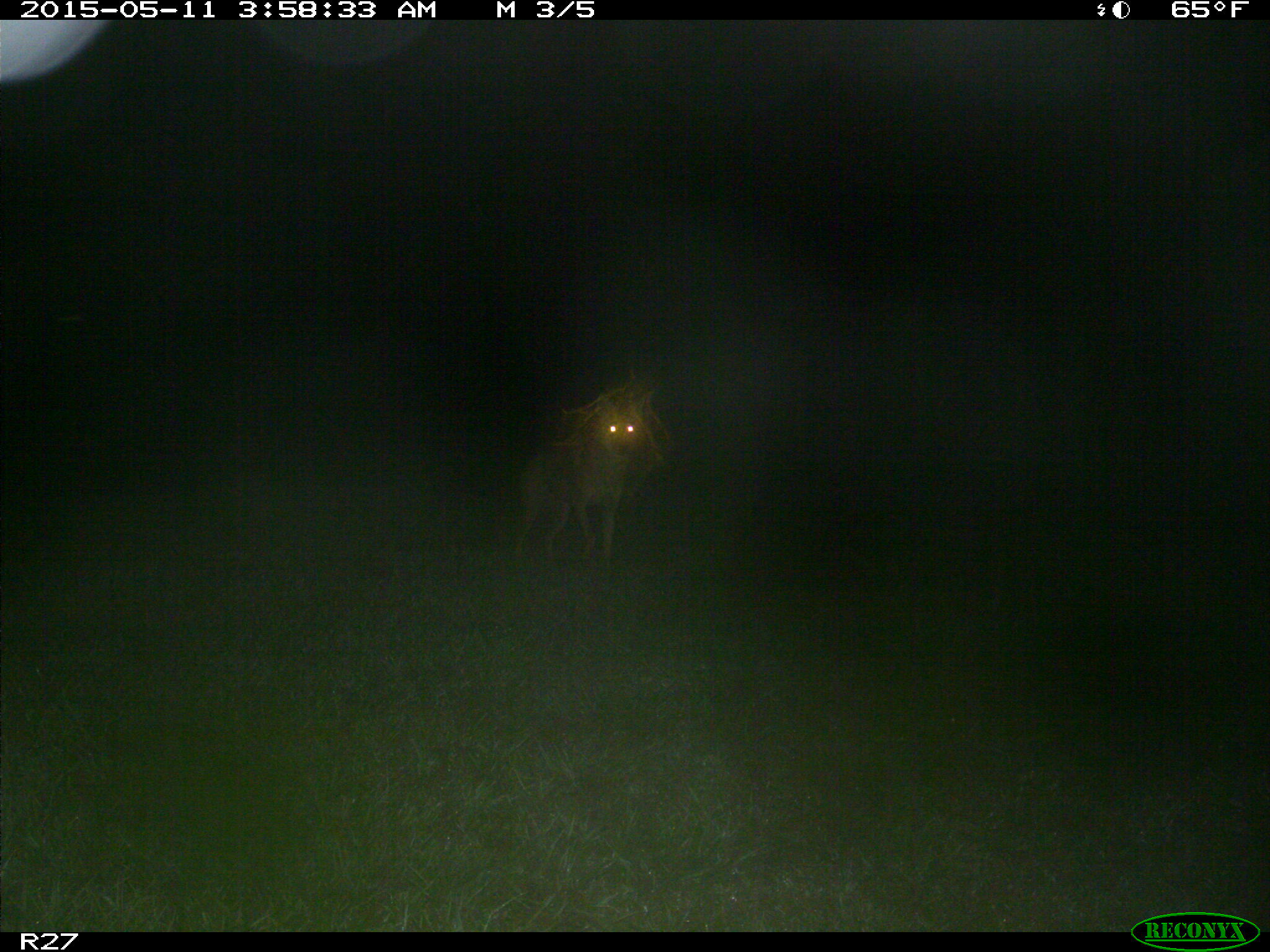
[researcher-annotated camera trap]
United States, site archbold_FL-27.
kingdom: Animalia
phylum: Chordata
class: Mammalia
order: Carnivora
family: Canidae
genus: Canis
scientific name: Canis latrans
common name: coyote